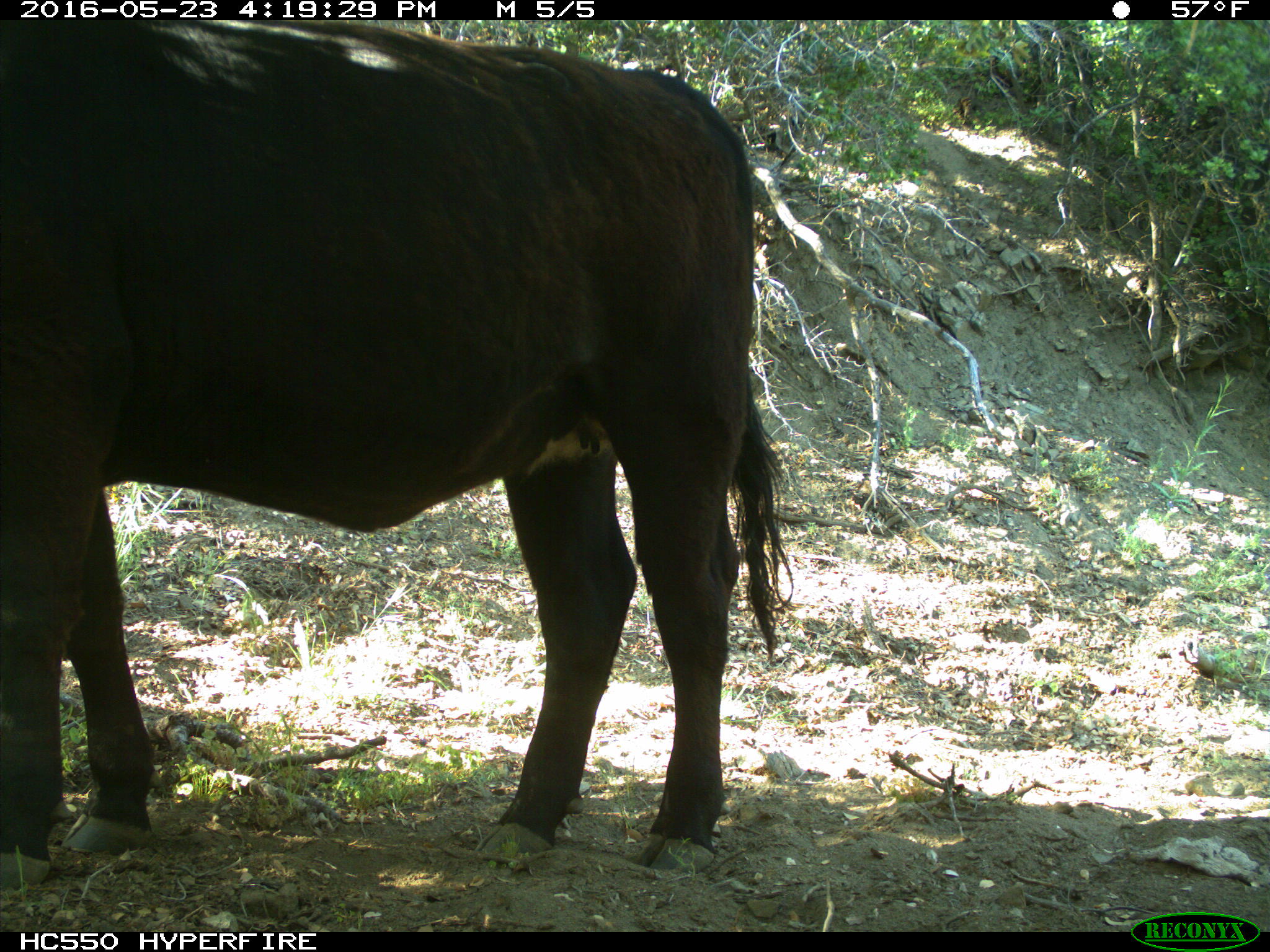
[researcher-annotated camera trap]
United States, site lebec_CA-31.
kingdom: Animalia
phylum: Chordata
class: Mammalia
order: Artiodactyla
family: Bovidae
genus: Bos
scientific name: Bos taurus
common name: domestic cow